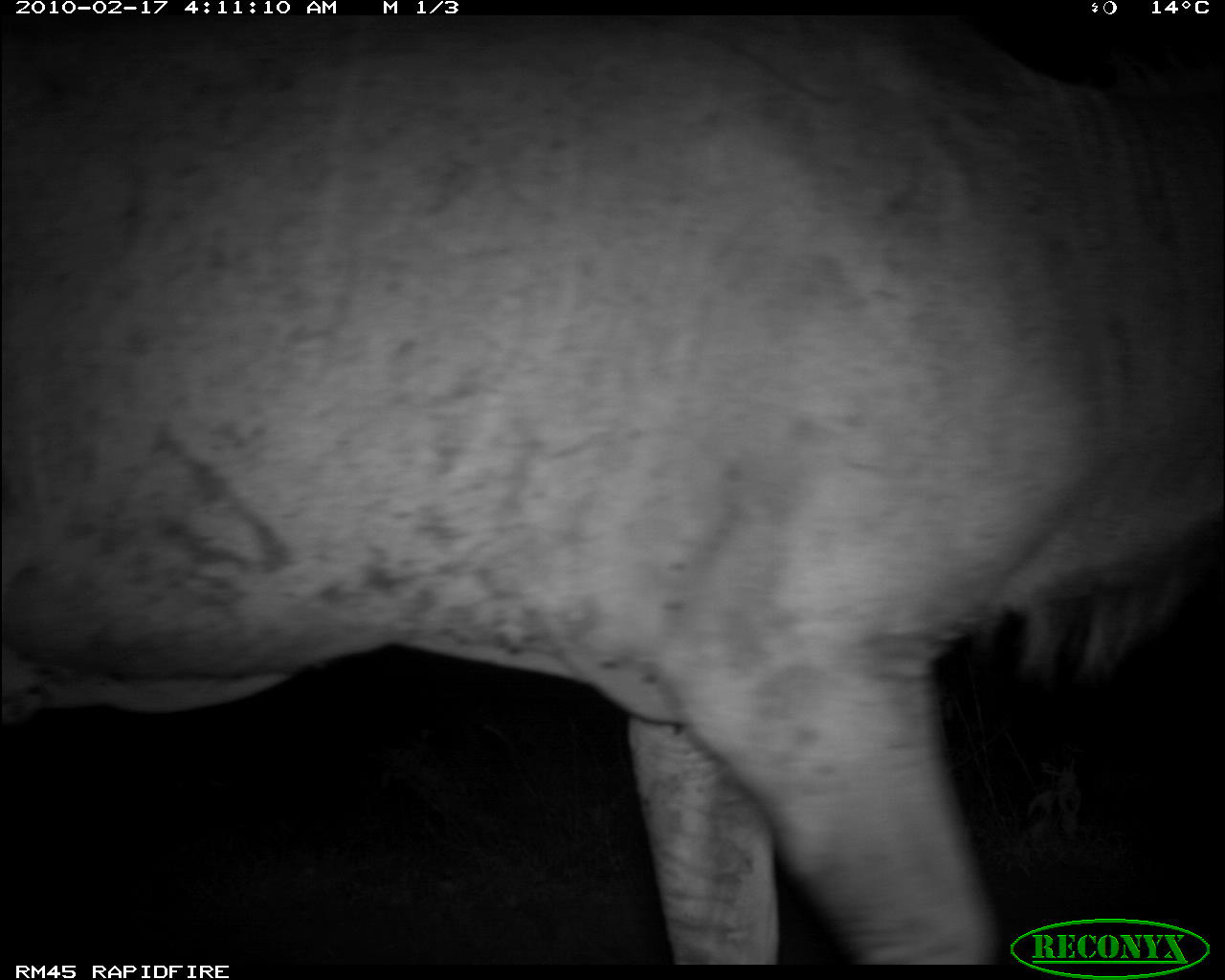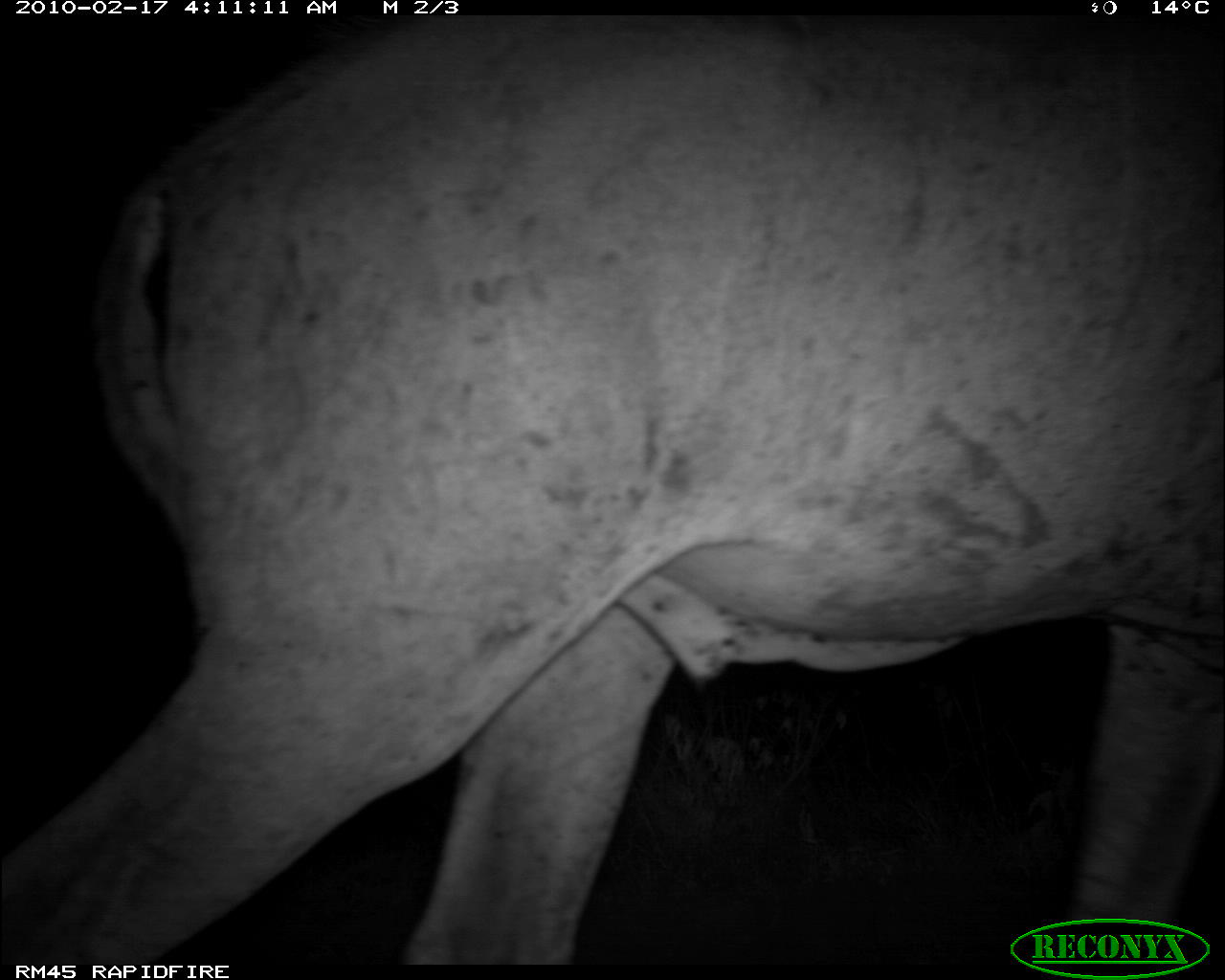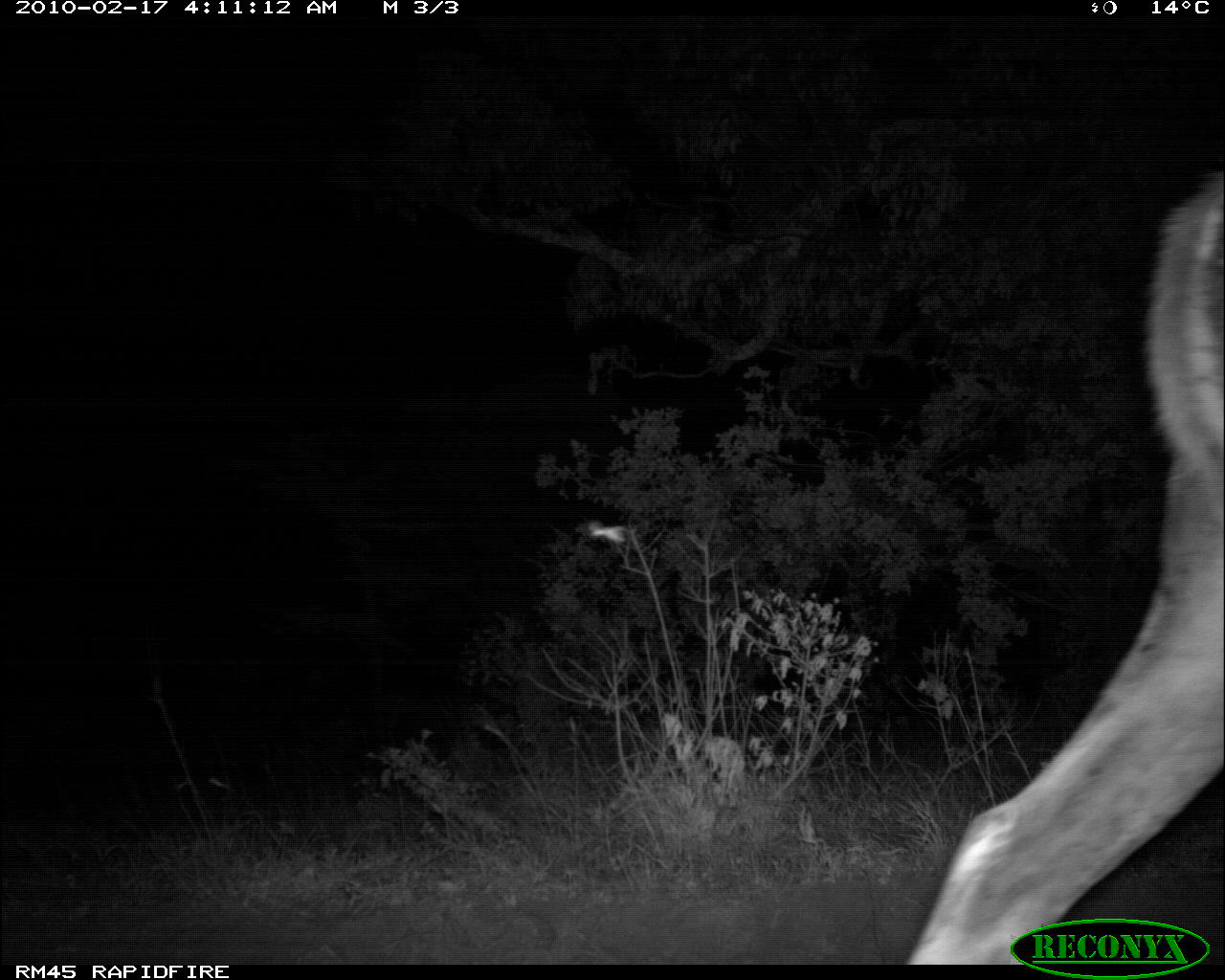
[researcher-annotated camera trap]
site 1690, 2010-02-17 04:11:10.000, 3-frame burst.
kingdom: Animalia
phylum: Chordata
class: Mammalia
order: Artiodactyla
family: Bovidae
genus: Tragelaphus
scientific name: Tragelaphus oryx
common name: eland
Tragelaphus oryx (eland), count 1.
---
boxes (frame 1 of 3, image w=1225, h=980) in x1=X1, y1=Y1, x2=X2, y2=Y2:
tragelaphus oryx: x1=0, y1=15, x2=1224, y2=965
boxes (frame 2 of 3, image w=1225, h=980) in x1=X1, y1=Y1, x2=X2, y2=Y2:
tragelaphus oryx: x1=0, y1=15, x2=1224, y2=965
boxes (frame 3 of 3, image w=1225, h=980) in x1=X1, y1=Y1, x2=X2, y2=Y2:
tragelaphus oryx: x1=904, y1=167, x2=1225, y2=965